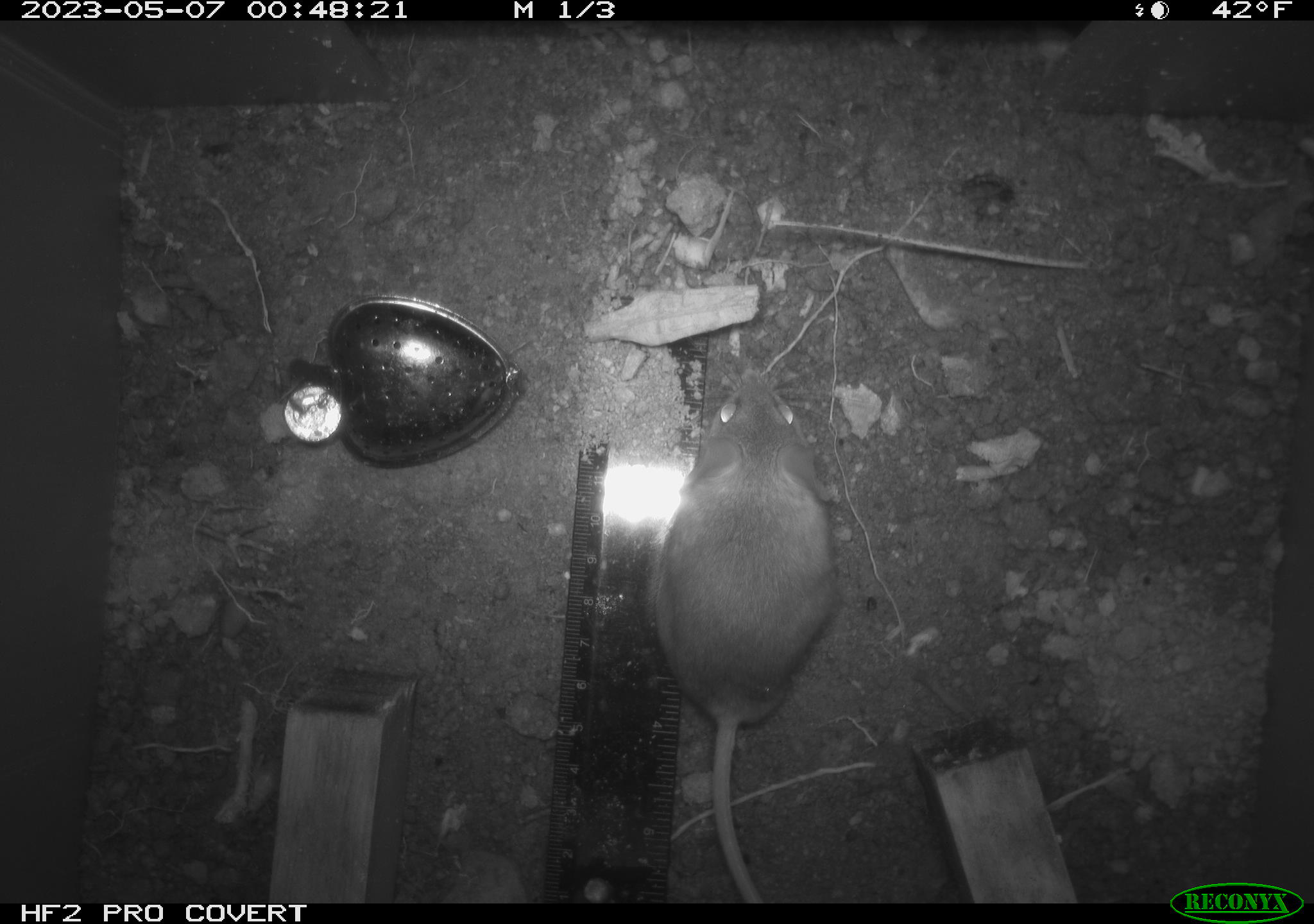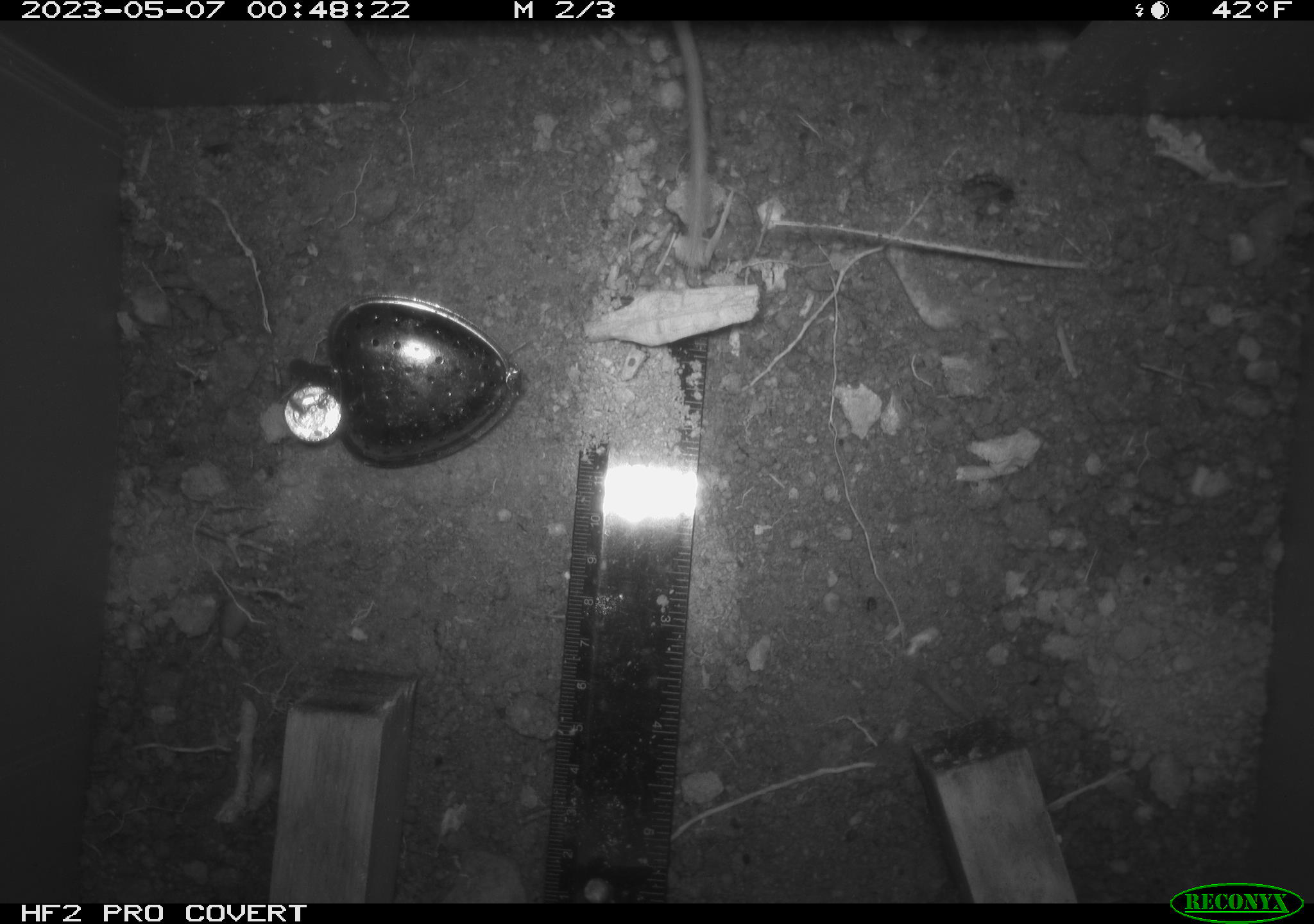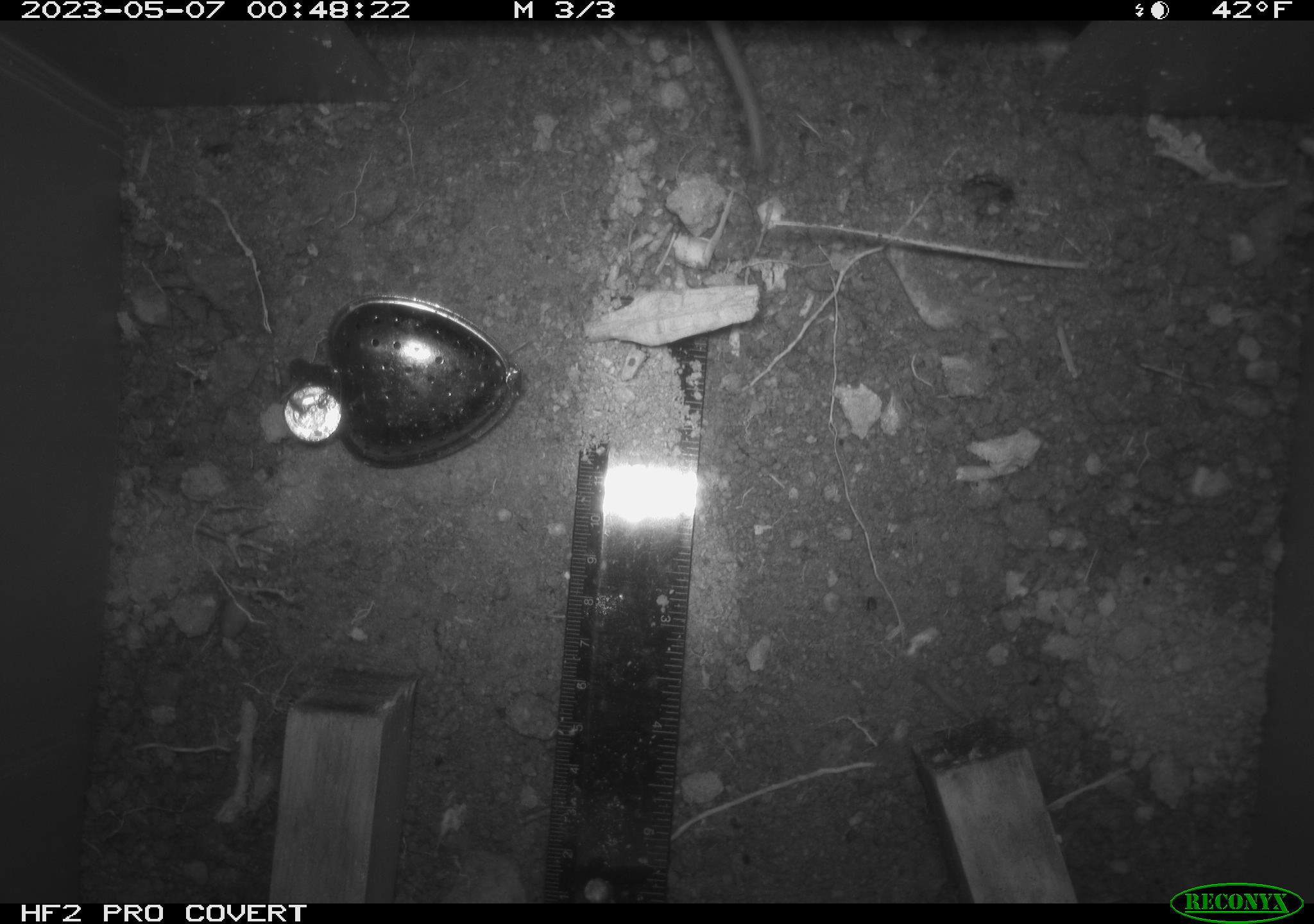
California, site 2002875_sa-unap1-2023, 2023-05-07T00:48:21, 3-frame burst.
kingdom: Animalia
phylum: Chordata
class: Mammalia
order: Rodentia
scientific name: Rodentia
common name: mouse species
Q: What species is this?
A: Mouse species (Rodentia).